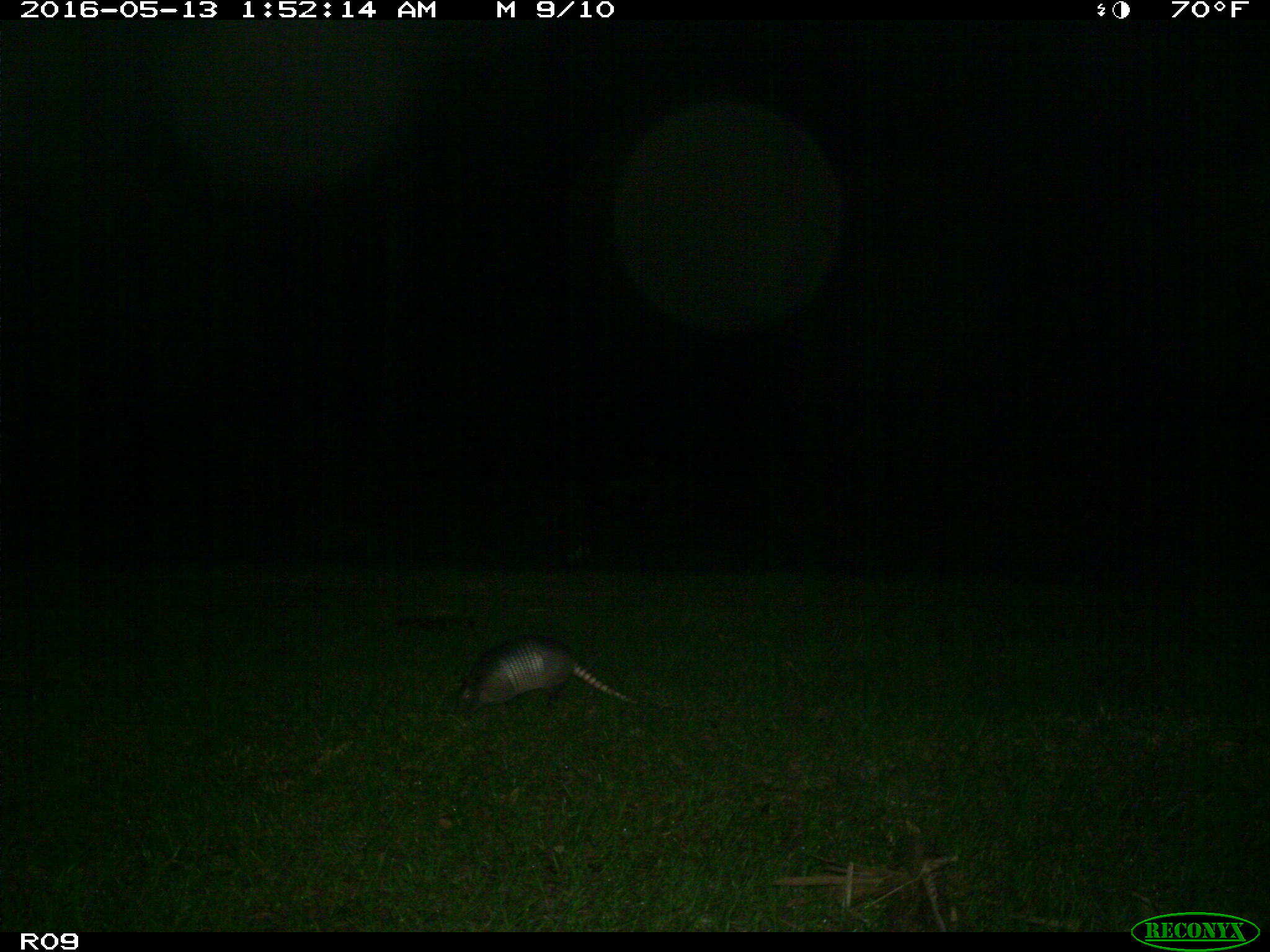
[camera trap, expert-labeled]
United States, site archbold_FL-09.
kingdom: Animalia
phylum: Chordata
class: Mammalia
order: Cingulata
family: Dasypodidae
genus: Dasypus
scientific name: Dasypus novemcinctus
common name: nine-banded armadillo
Dasypus novemcinctus (nine-banded armadillo).